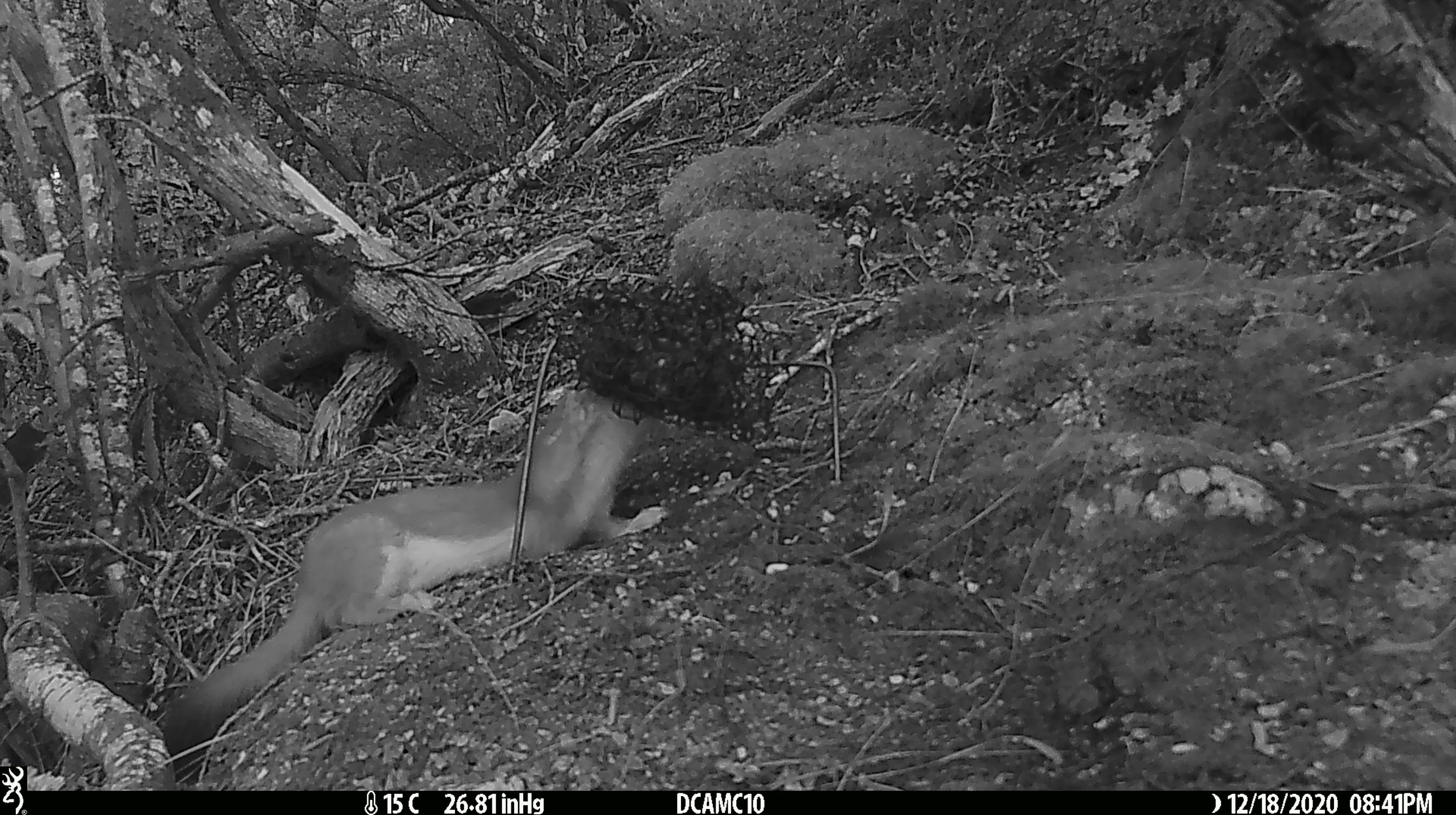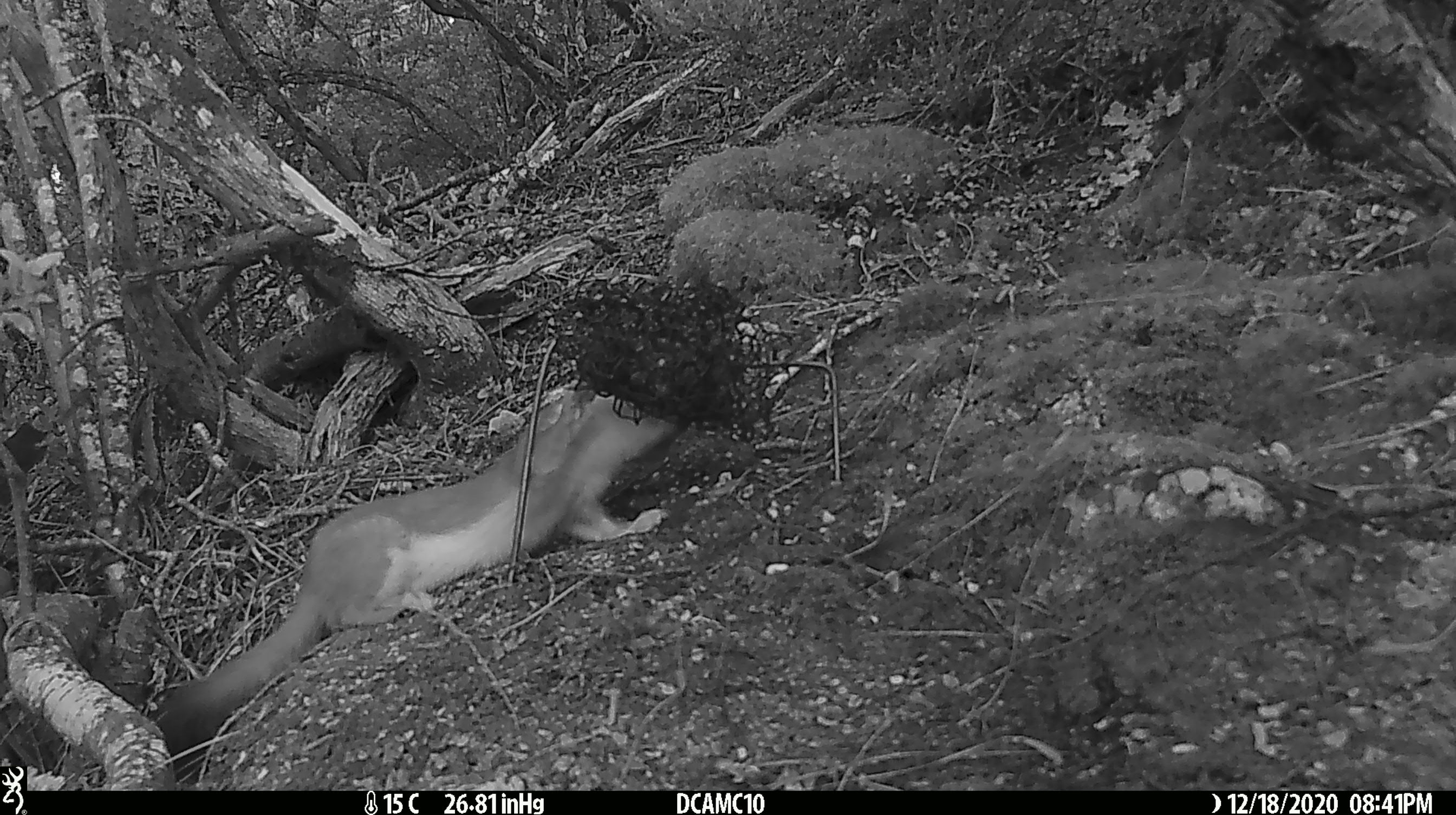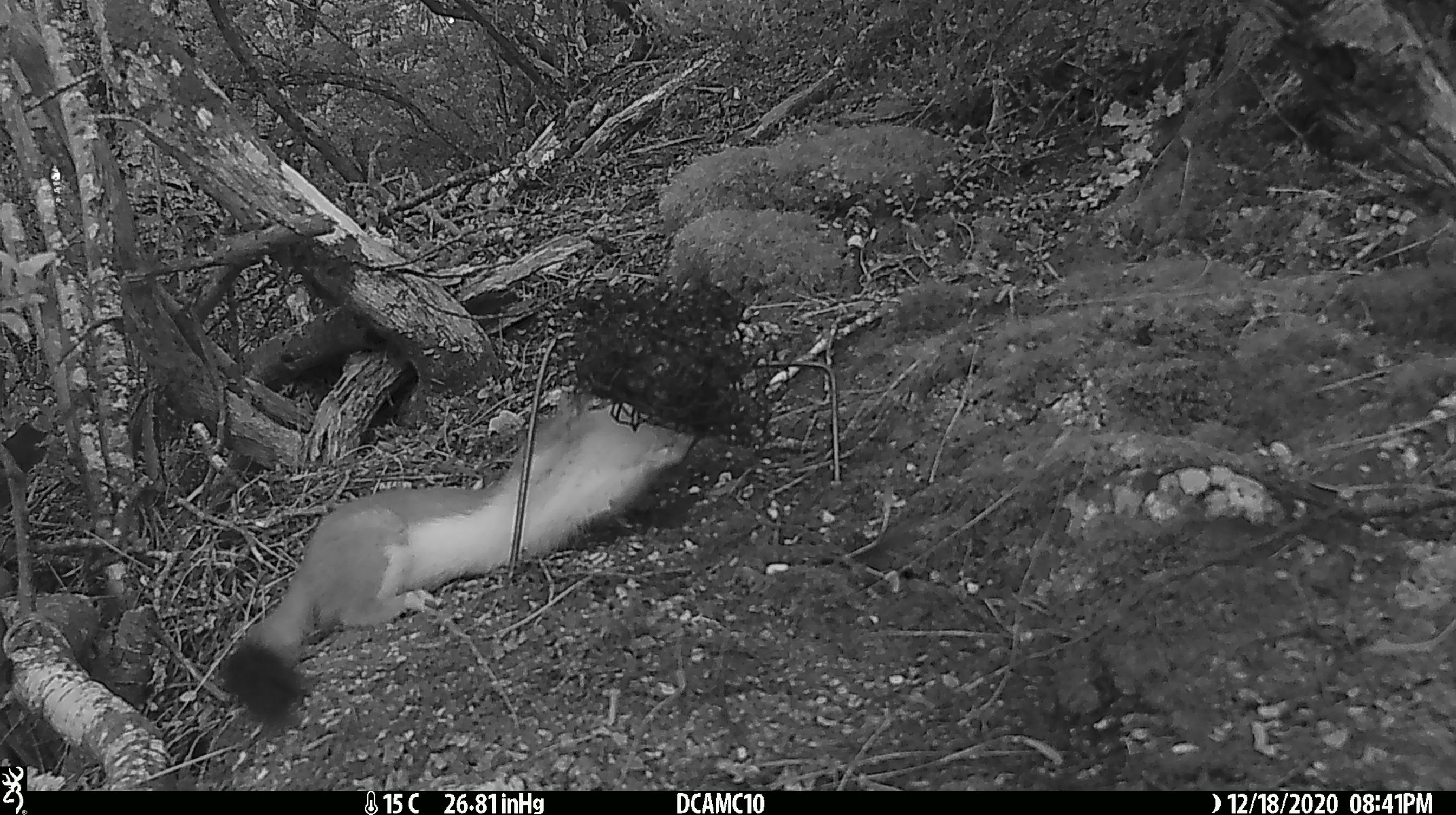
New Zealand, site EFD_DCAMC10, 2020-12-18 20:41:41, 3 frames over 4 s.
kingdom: Animalia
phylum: Chordata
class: Mammalia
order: Carnivora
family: Mustelidae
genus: Mustela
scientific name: Mustela erminea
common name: stoat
Stoat (Mustela erminea).